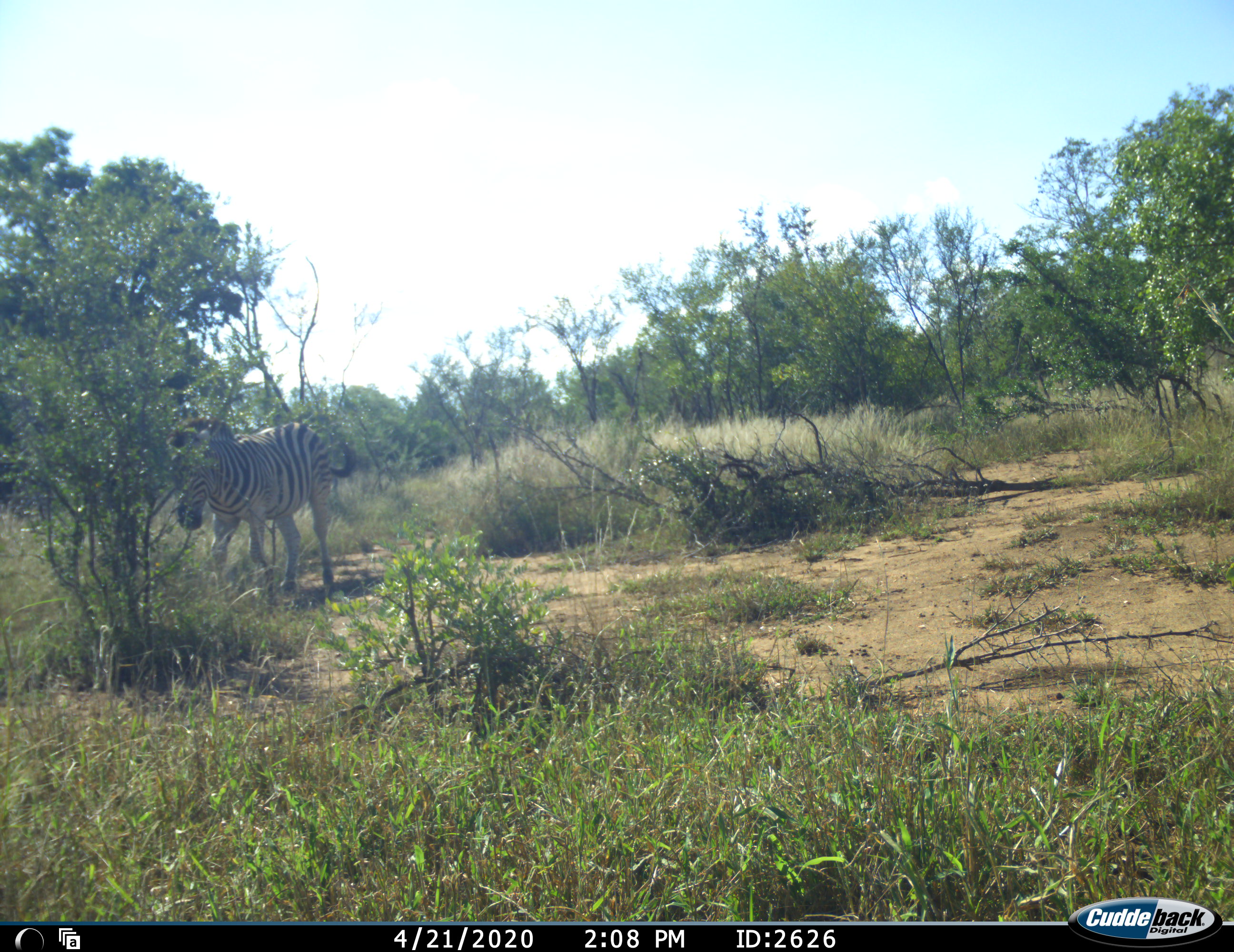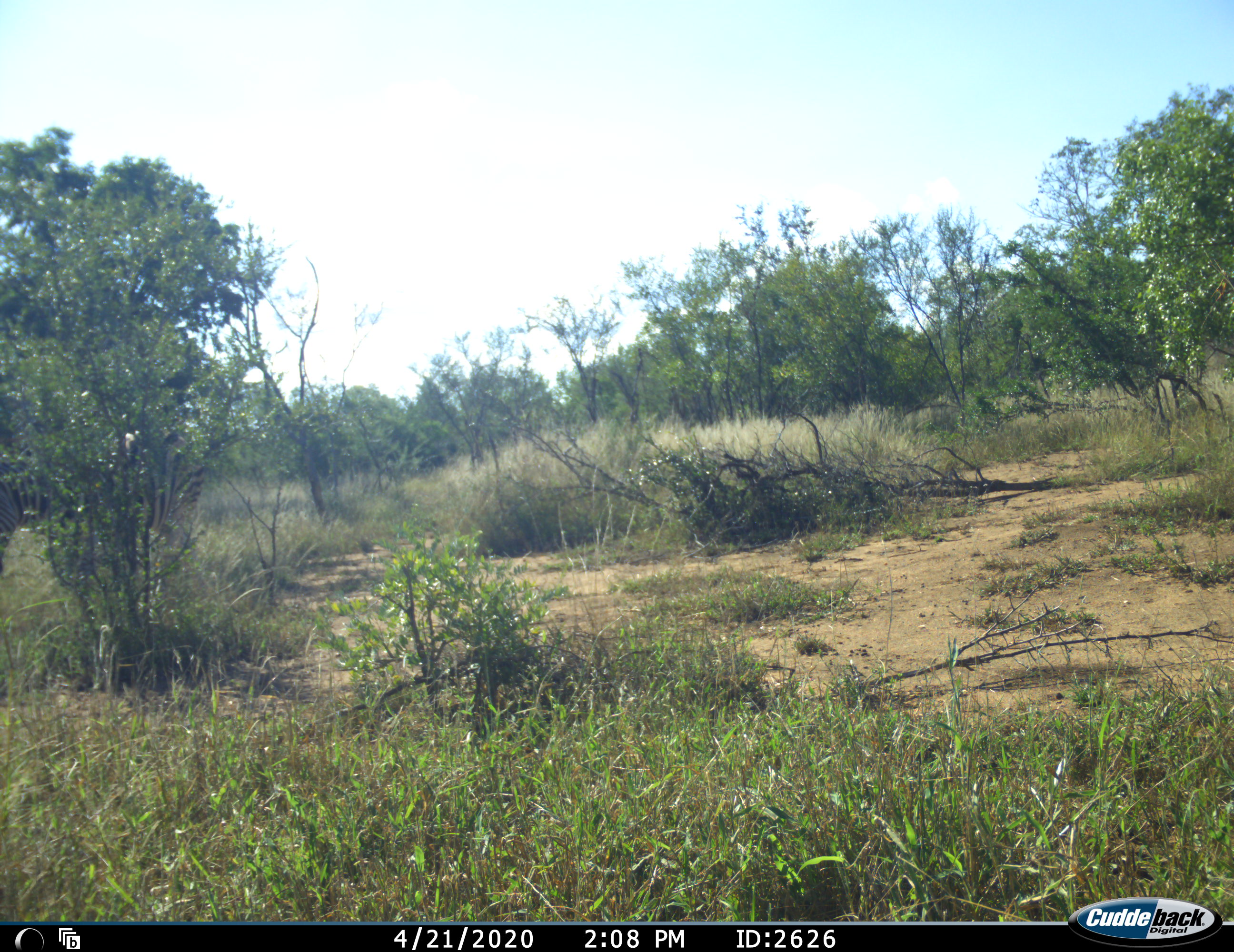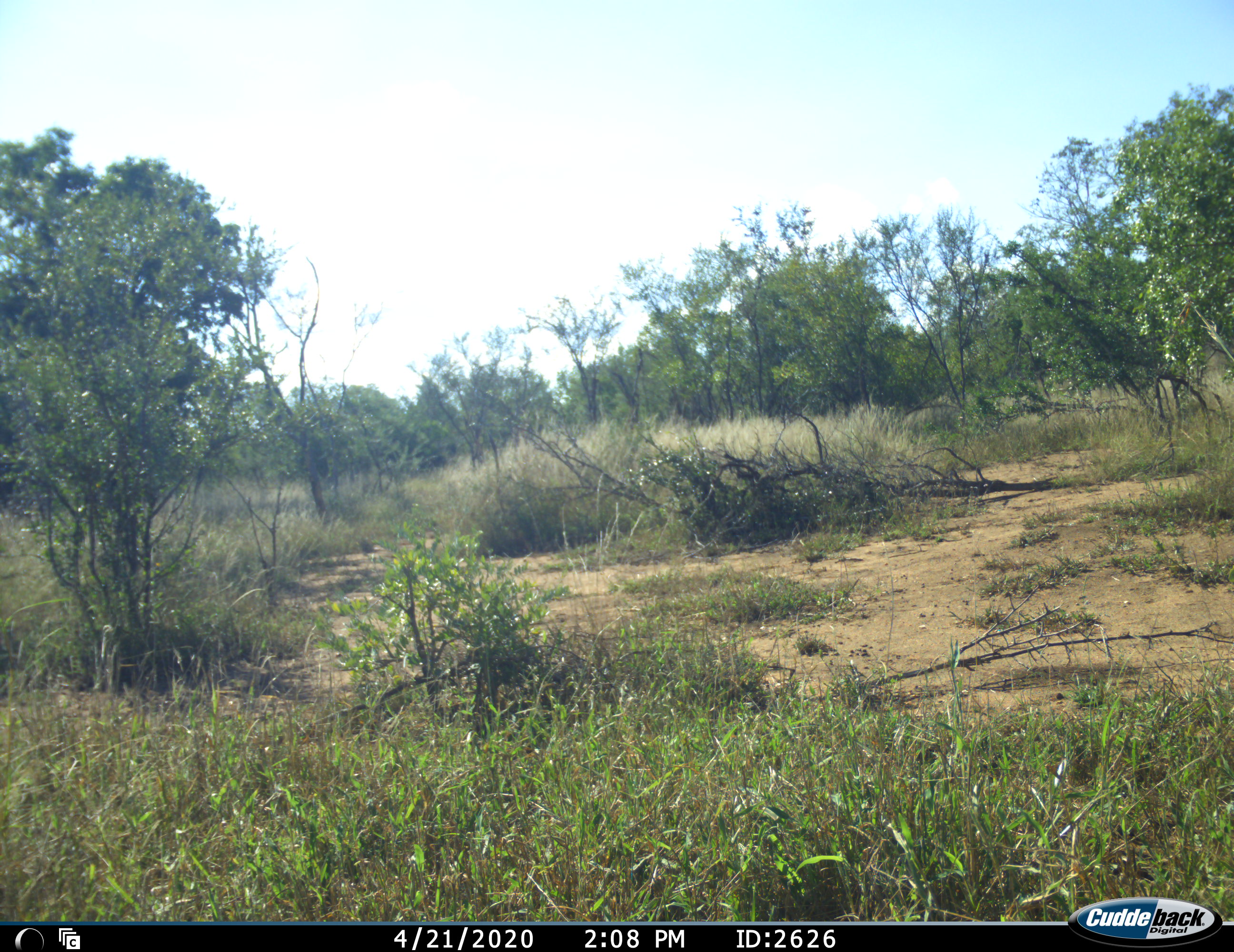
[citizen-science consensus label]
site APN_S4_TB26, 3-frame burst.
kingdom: Animalia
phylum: Chordata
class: Mammalia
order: Perissodactyla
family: Equidae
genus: Equus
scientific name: Equus quagga burchellii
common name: burchell's zebra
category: zebraburchells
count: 1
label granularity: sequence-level